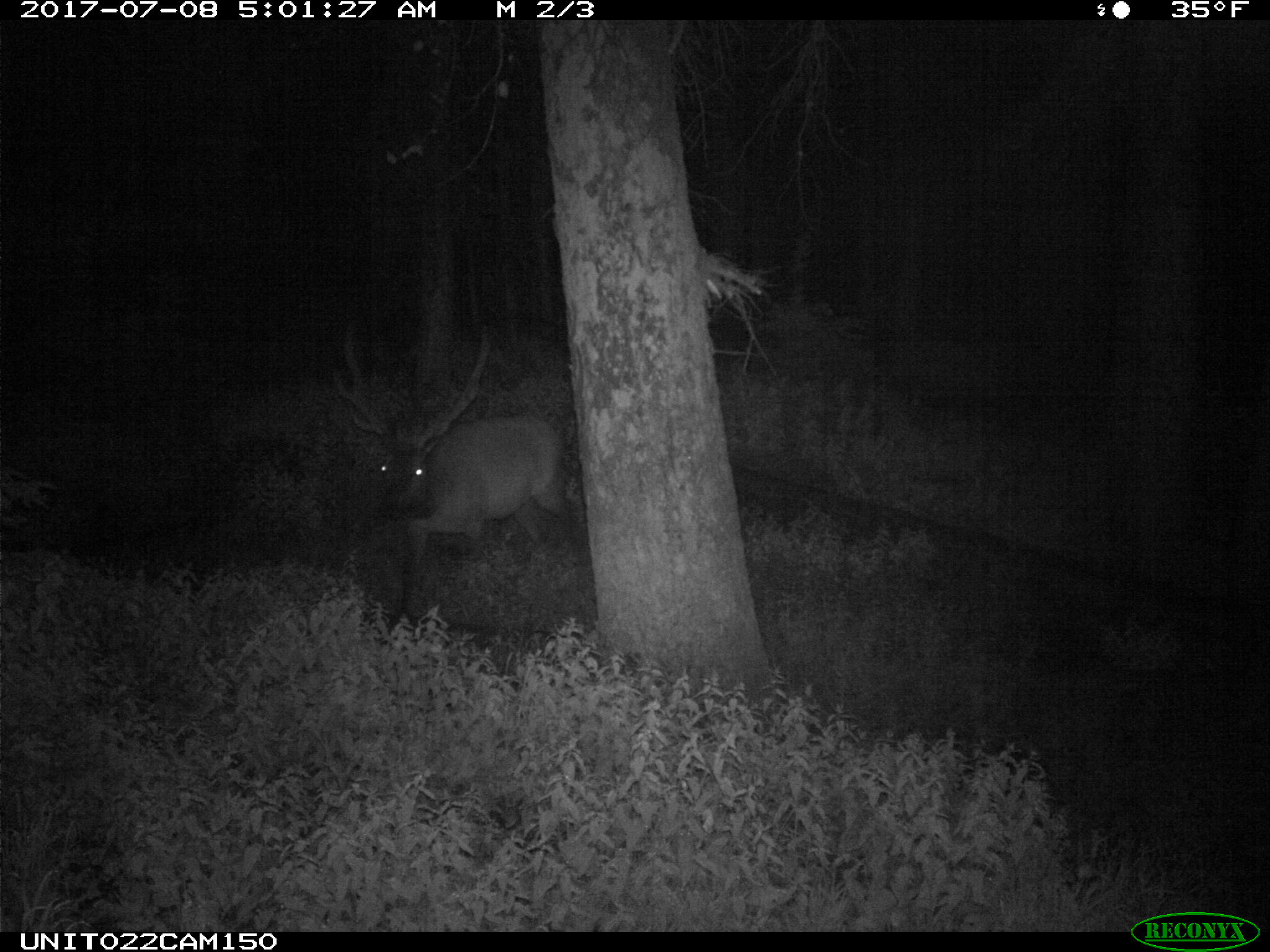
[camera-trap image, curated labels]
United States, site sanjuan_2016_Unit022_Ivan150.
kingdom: Animalia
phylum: Chordata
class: Mammalia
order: Artiodactyla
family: Cervidae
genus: Cervus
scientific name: Cervus elaphus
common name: red deer